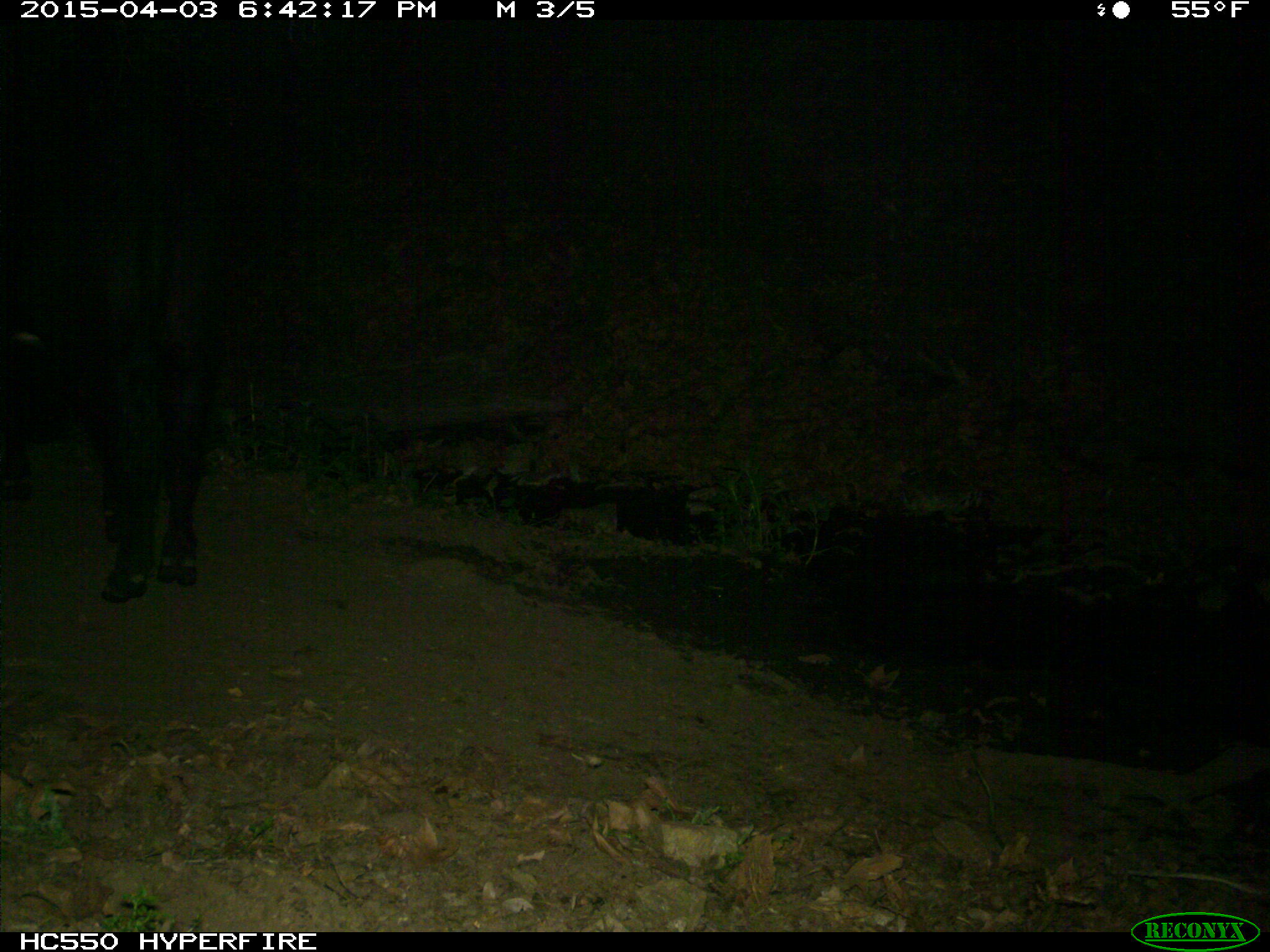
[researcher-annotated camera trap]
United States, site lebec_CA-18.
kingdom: Animalia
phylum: Chordata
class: Mammalia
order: Artiodactyla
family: Bovidae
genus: Bos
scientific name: Bos taurus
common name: domestic cow